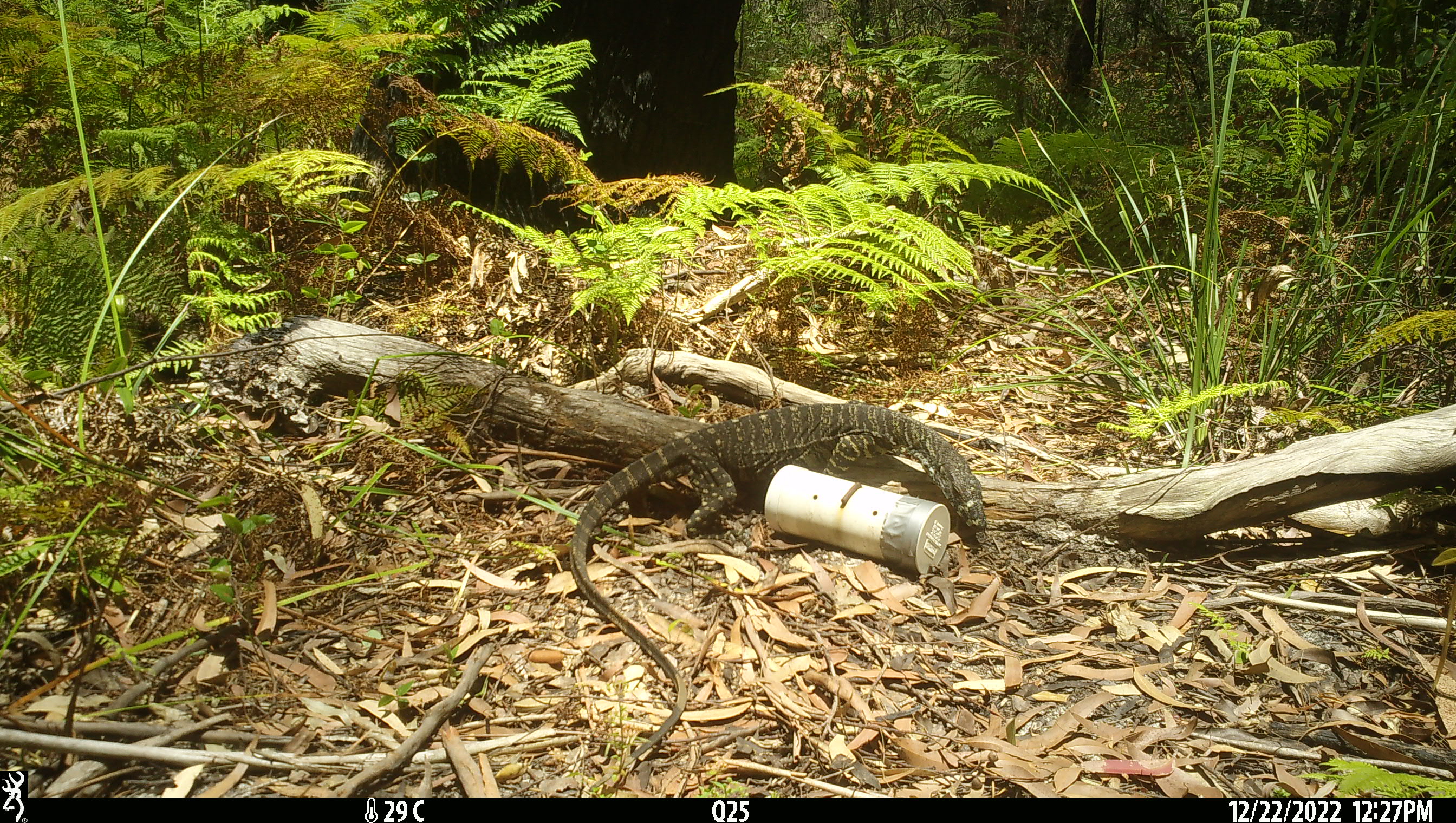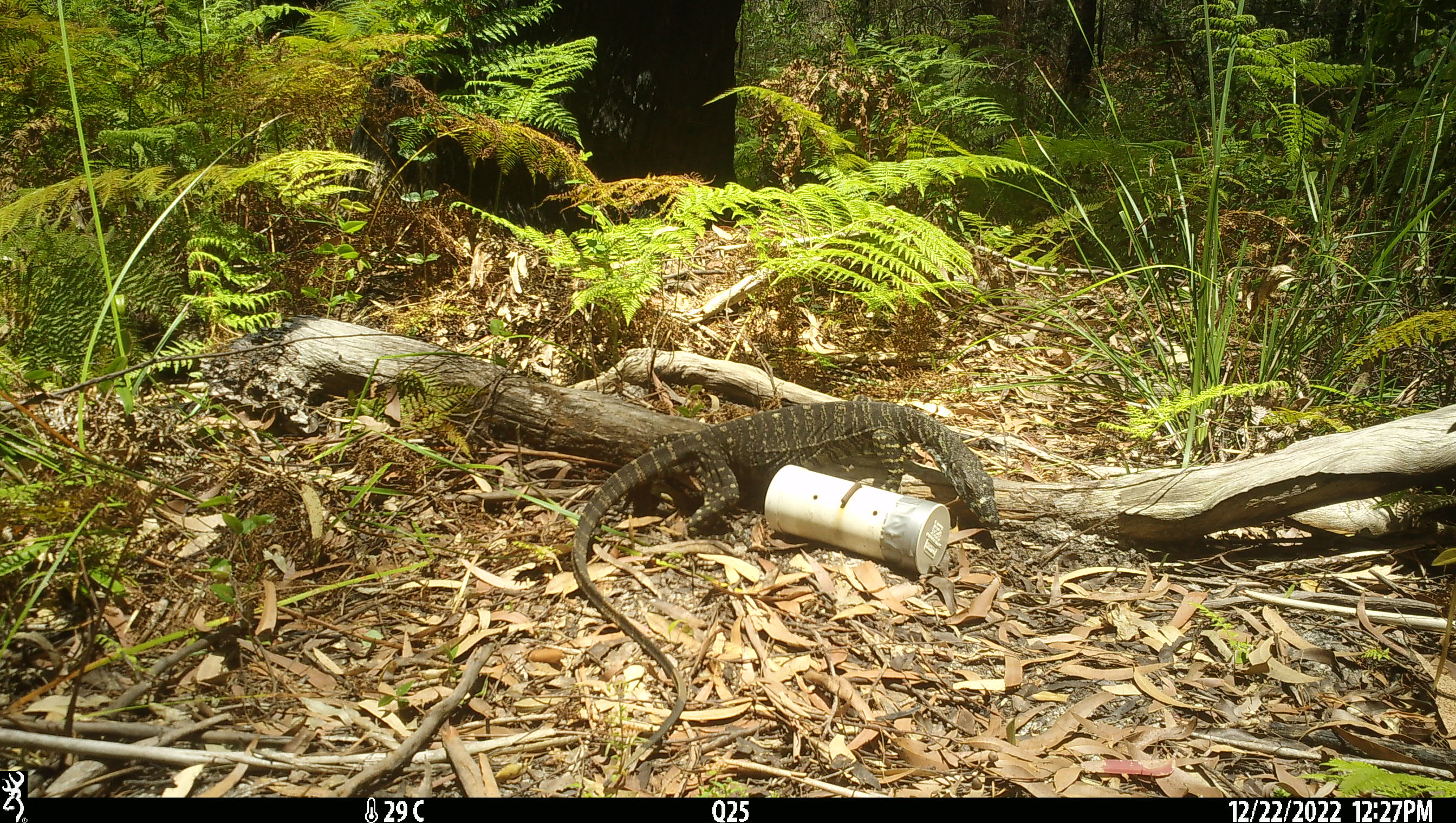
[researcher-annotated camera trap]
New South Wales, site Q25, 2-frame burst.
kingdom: Animalia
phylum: Chordata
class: Reptilia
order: Squamata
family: Varanidae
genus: Varanus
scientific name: Varanus varius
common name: lace monitor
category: goanna